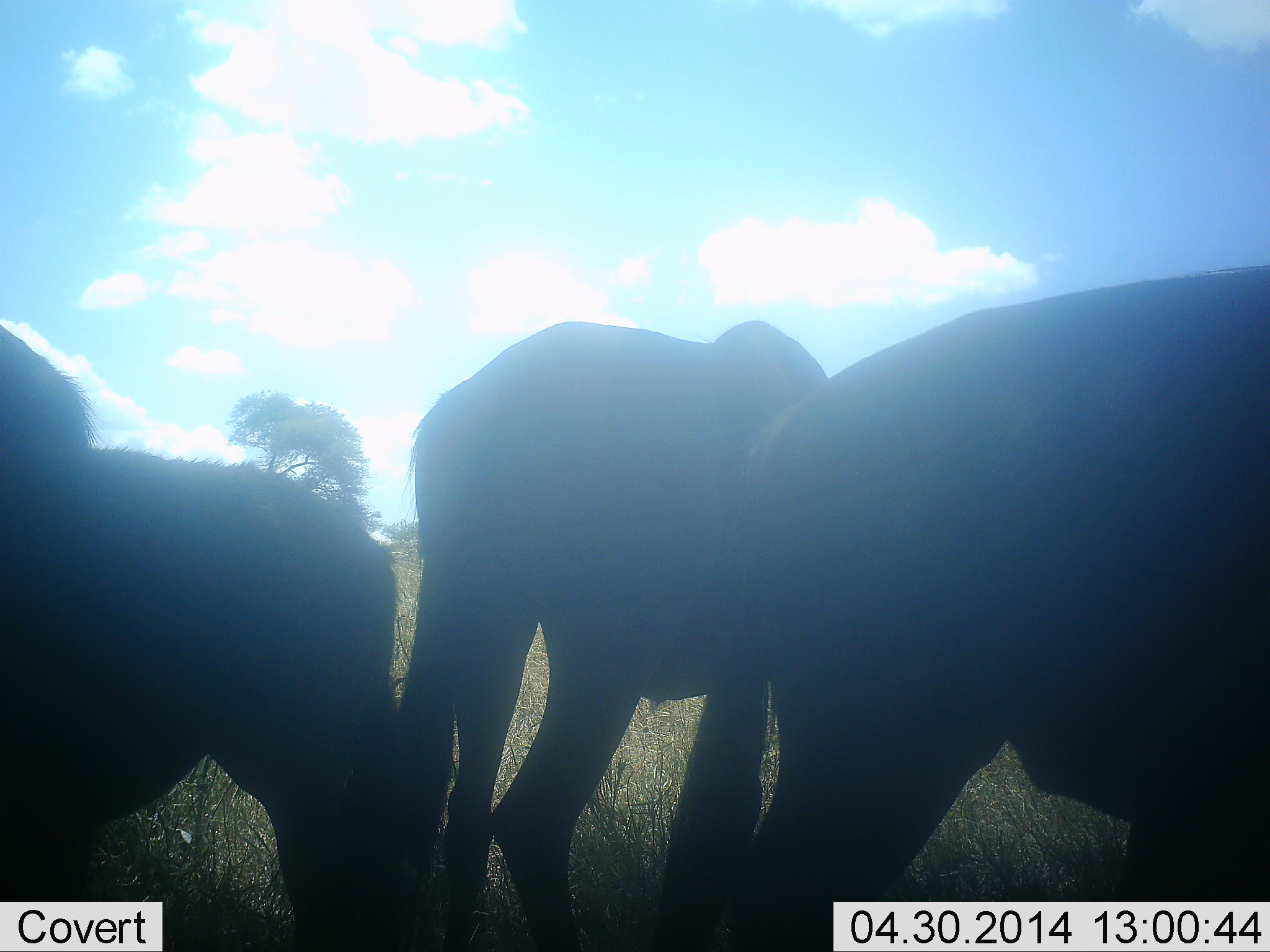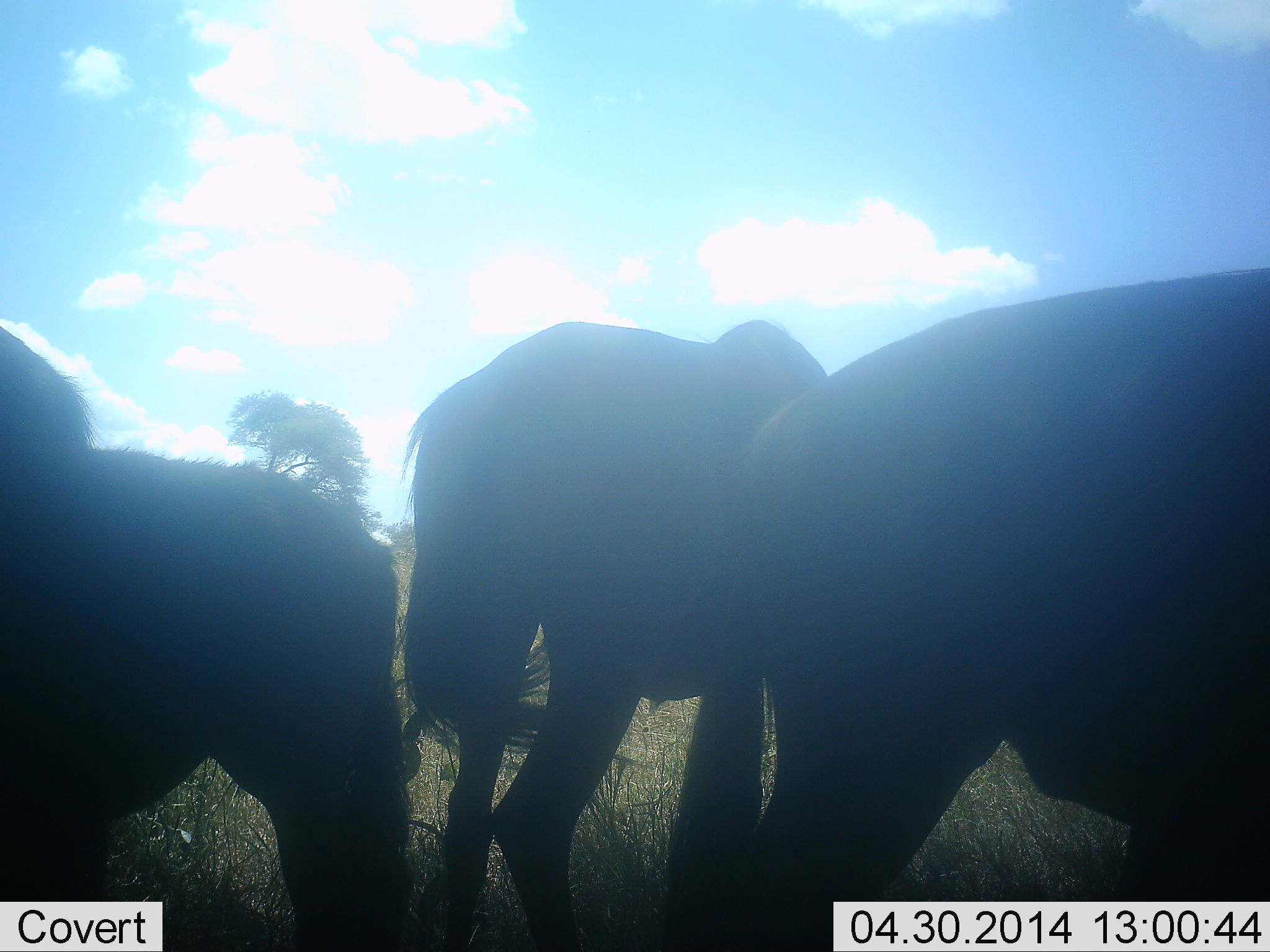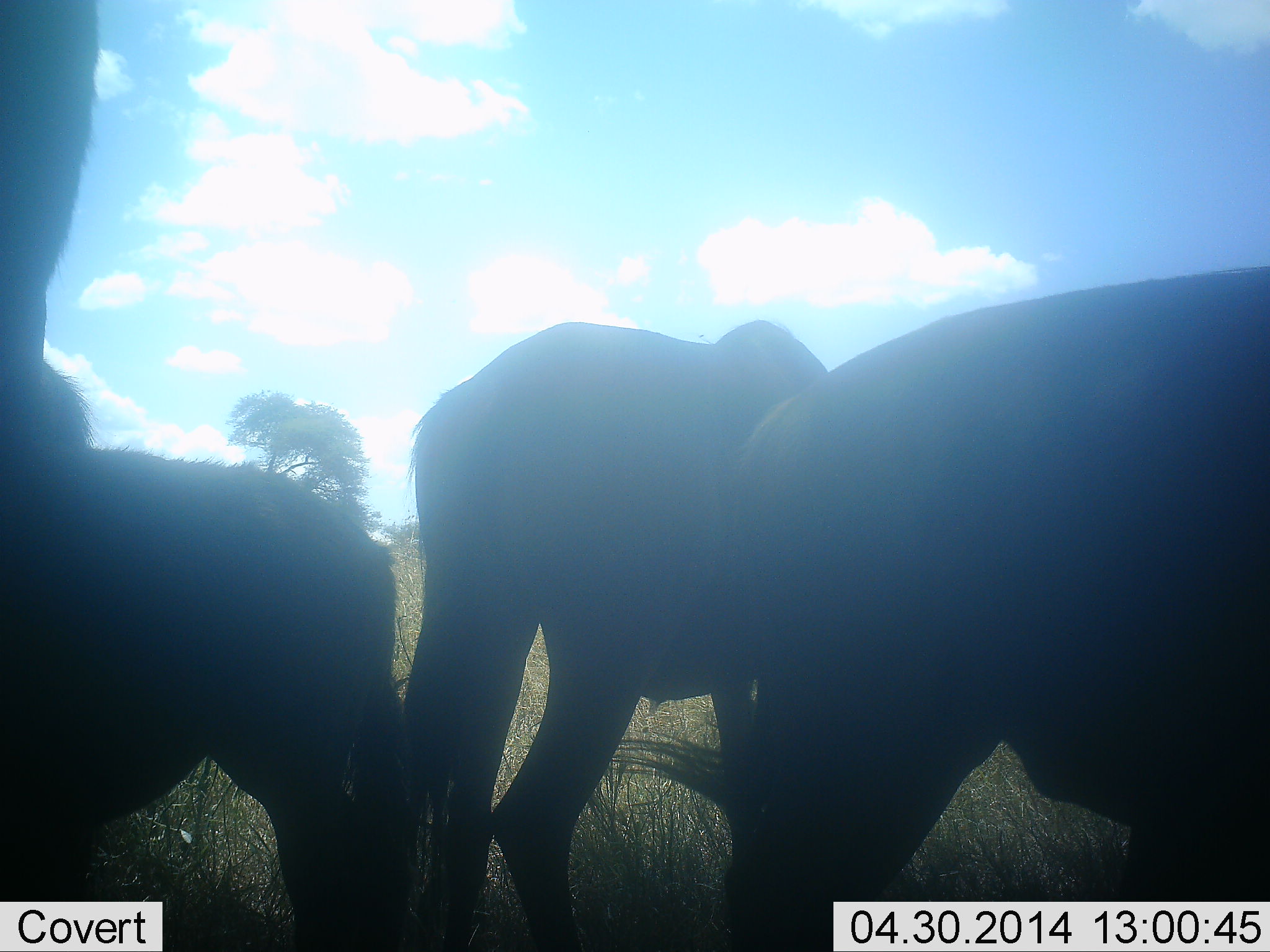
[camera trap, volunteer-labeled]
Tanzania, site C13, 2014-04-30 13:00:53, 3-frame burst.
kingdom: Animalia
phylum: Chordata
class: Mammalia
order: Artiodactyla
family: Bovidae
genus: Connochaetes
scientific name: Connochaetes taurinus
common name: blue wildebeest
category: wildebeest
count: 4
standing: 90%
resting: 10%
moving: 0%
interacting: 0%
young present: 10%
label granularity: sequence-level